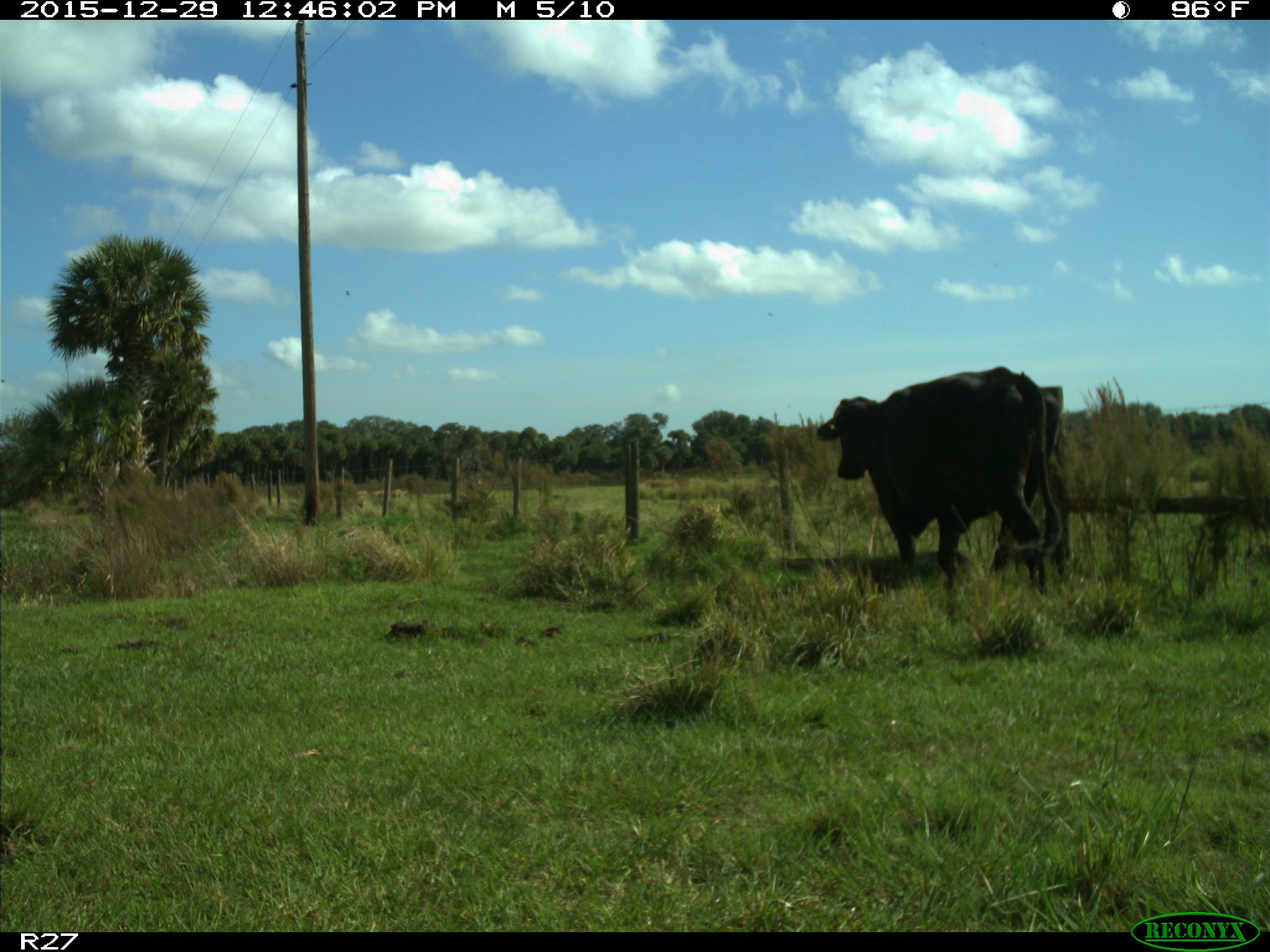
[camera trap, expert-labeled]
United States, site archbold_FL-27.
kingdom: Animalia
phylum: Chordata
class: Mammalia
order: Artiodactyla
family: Bovidae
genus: Bos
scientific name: Bos taurus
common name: domestic cow